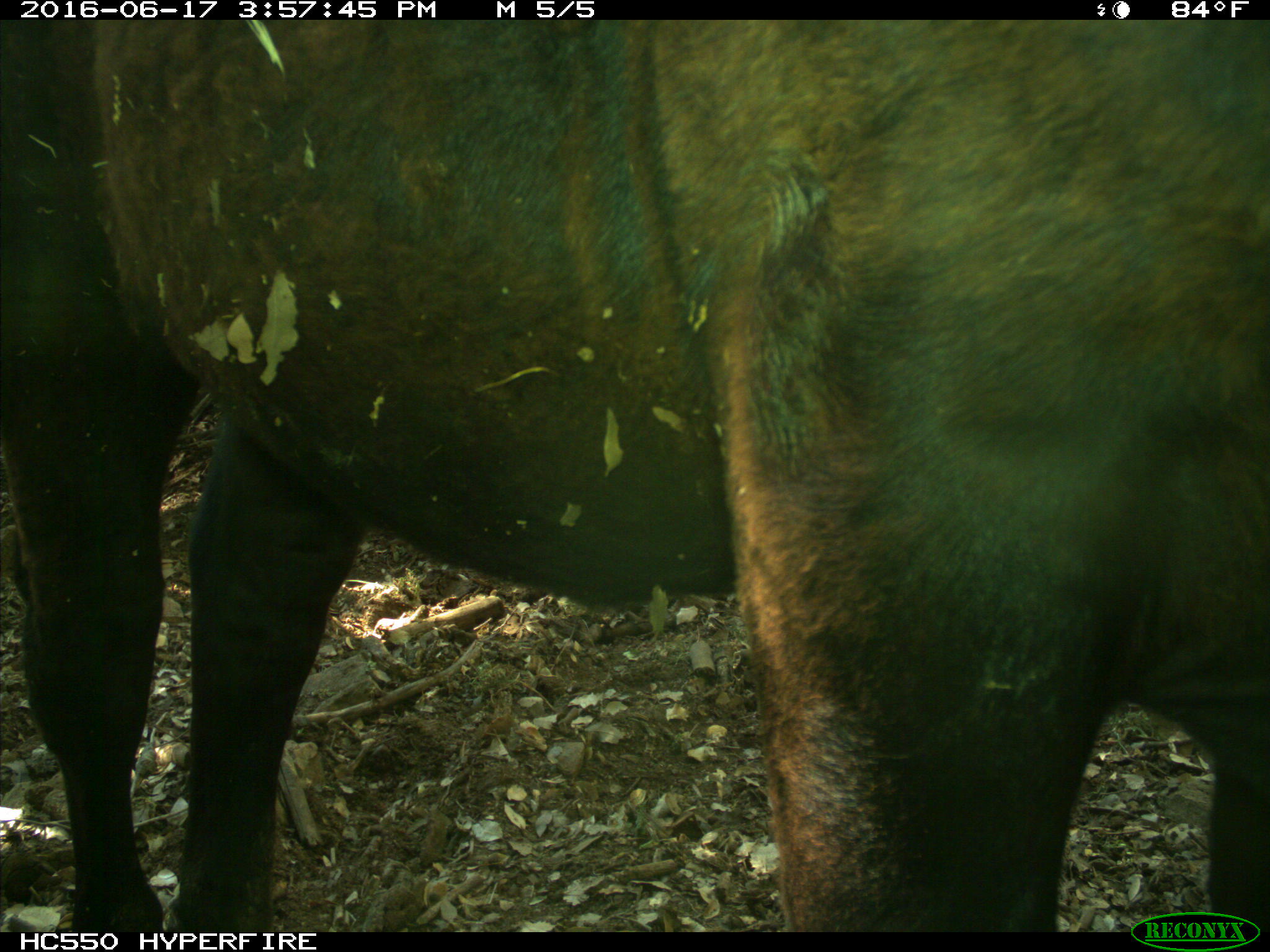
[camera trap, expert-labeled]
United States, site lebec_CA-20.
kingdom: Animalia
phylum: Chordata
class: Mammalia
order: Artiodactyla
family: Bovidae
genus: Bos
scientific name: Bos taurus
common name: domestic cow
Bos taurus (domestic cow).